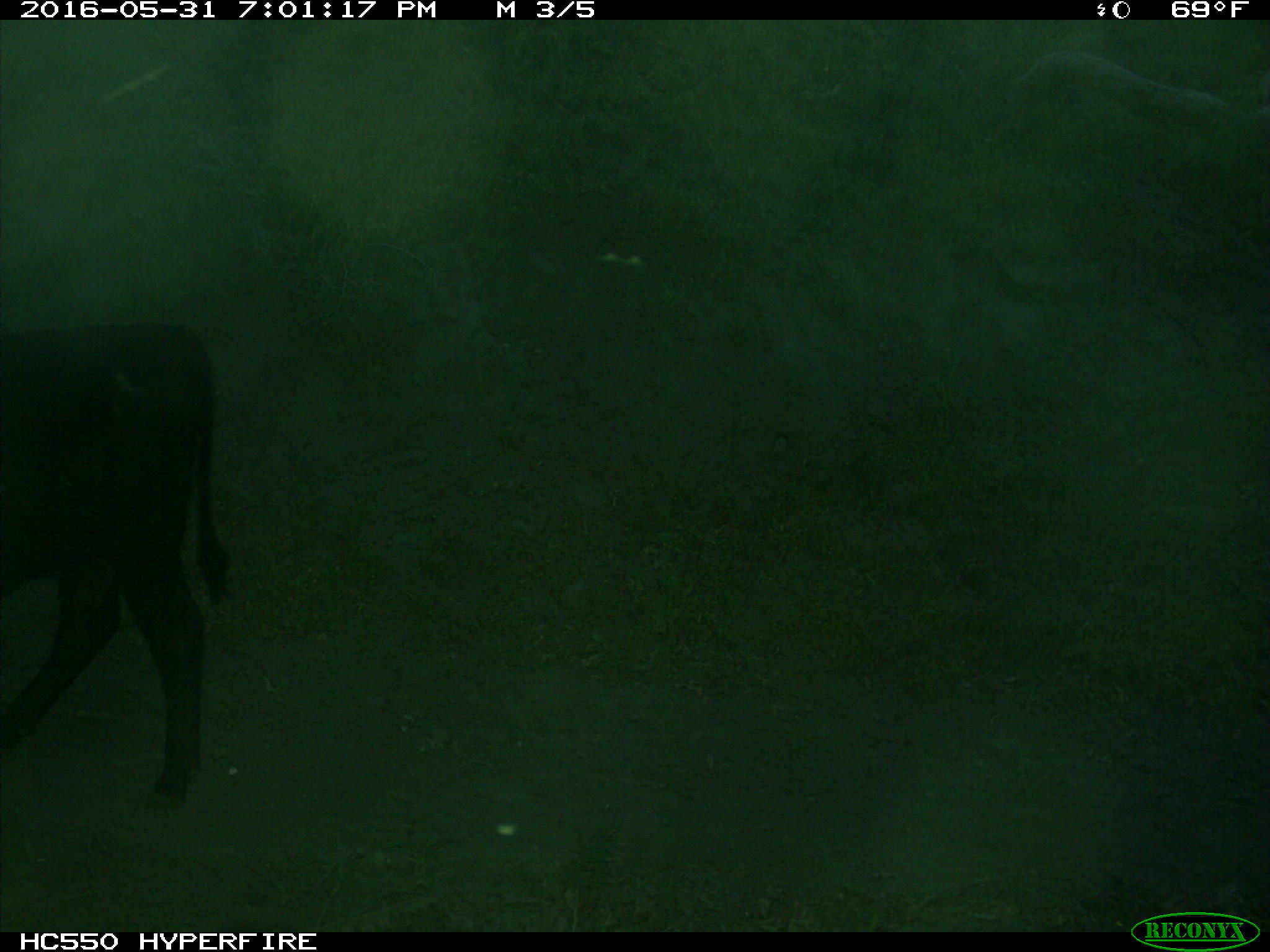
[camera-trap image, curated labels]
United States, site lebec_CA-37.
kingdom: Animalia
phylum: Chordata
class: Mammalia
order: Artiodactyla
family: Bovidae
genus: Bos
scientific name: Bos taurus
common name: domestic cow